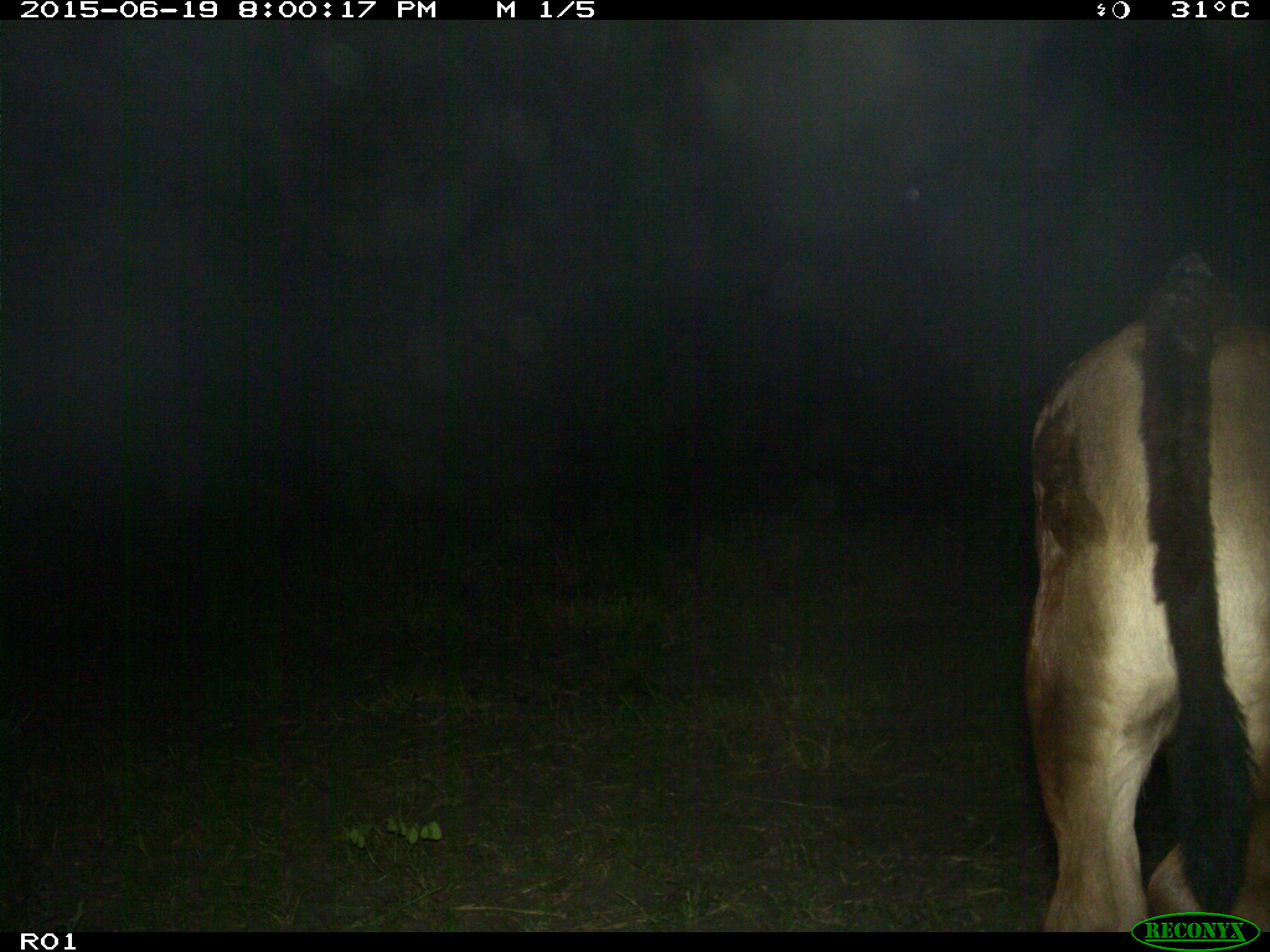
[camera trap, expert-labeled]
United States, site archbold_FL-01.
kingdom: Animalia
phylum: Chordata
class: Mammalia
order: Artiodactyla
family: Bovidae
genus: Bos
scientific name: Bos taurus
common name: domestic cow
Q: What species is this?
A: Bos taurus (domestic cow).